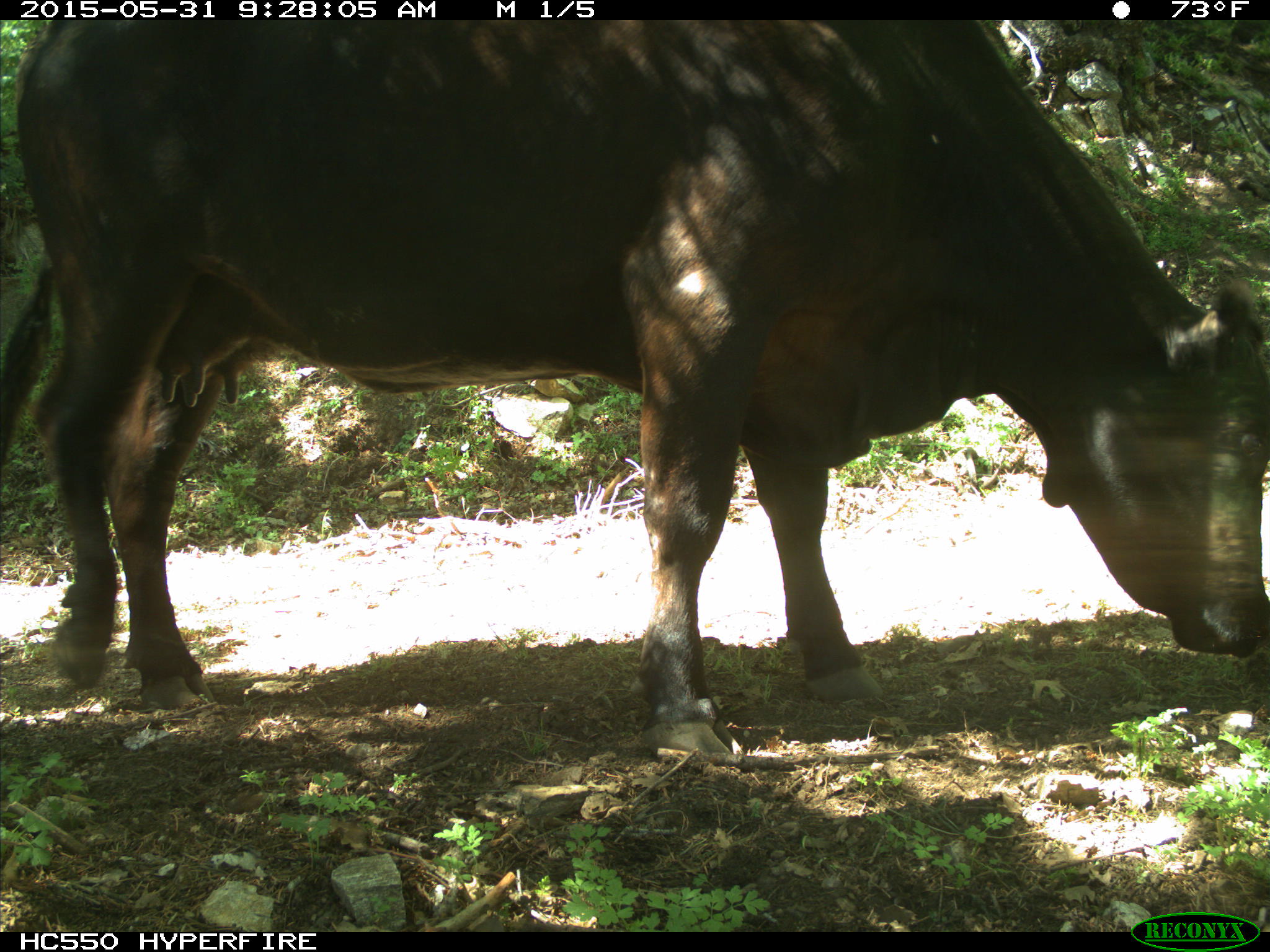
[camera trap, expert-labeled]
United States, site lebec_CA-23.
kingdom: Animalia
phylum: Chordata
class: Mammalia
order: Artiodactyla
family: Bovidae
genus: Bos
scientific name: Bos taurus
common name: domestic cow